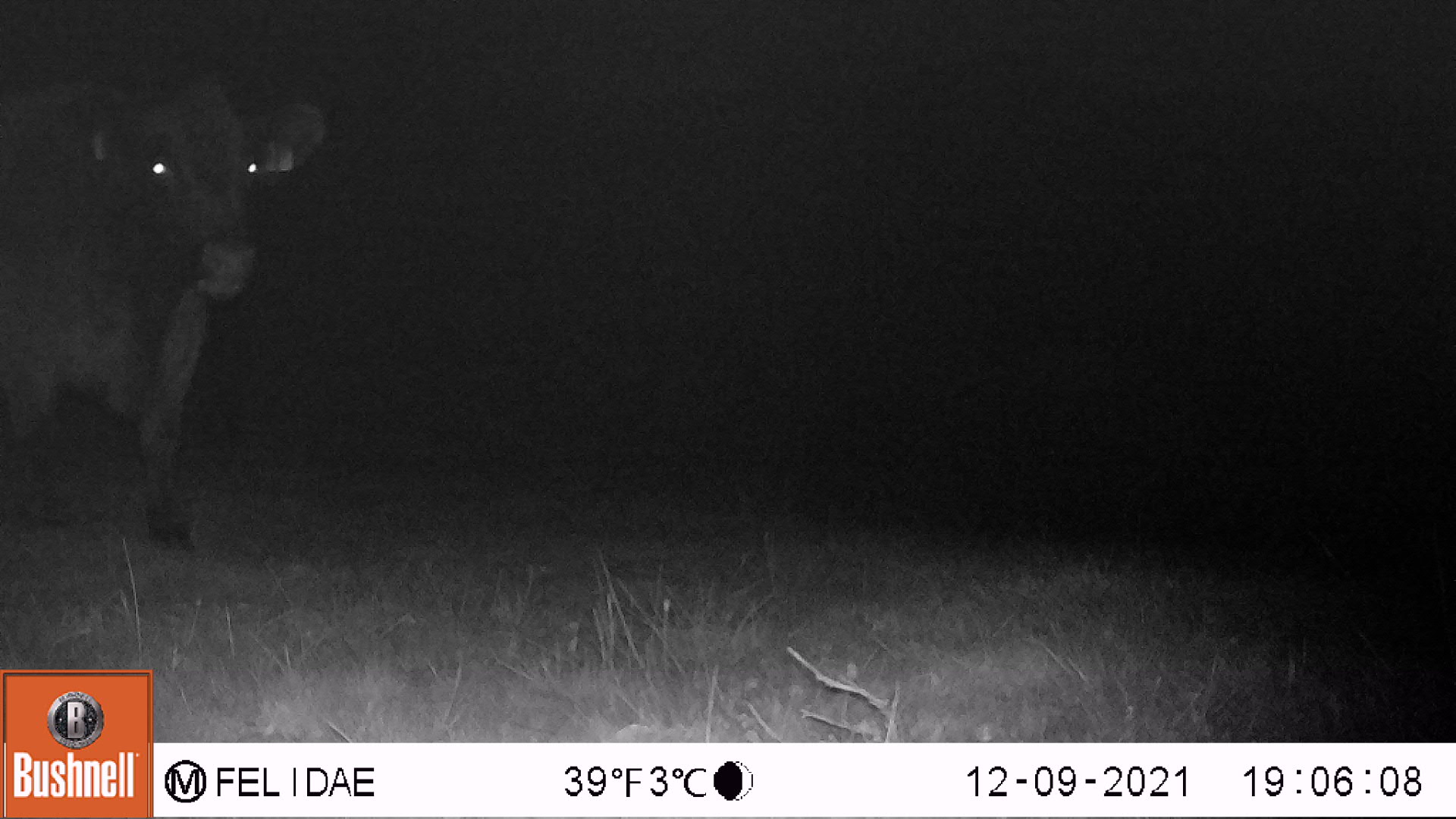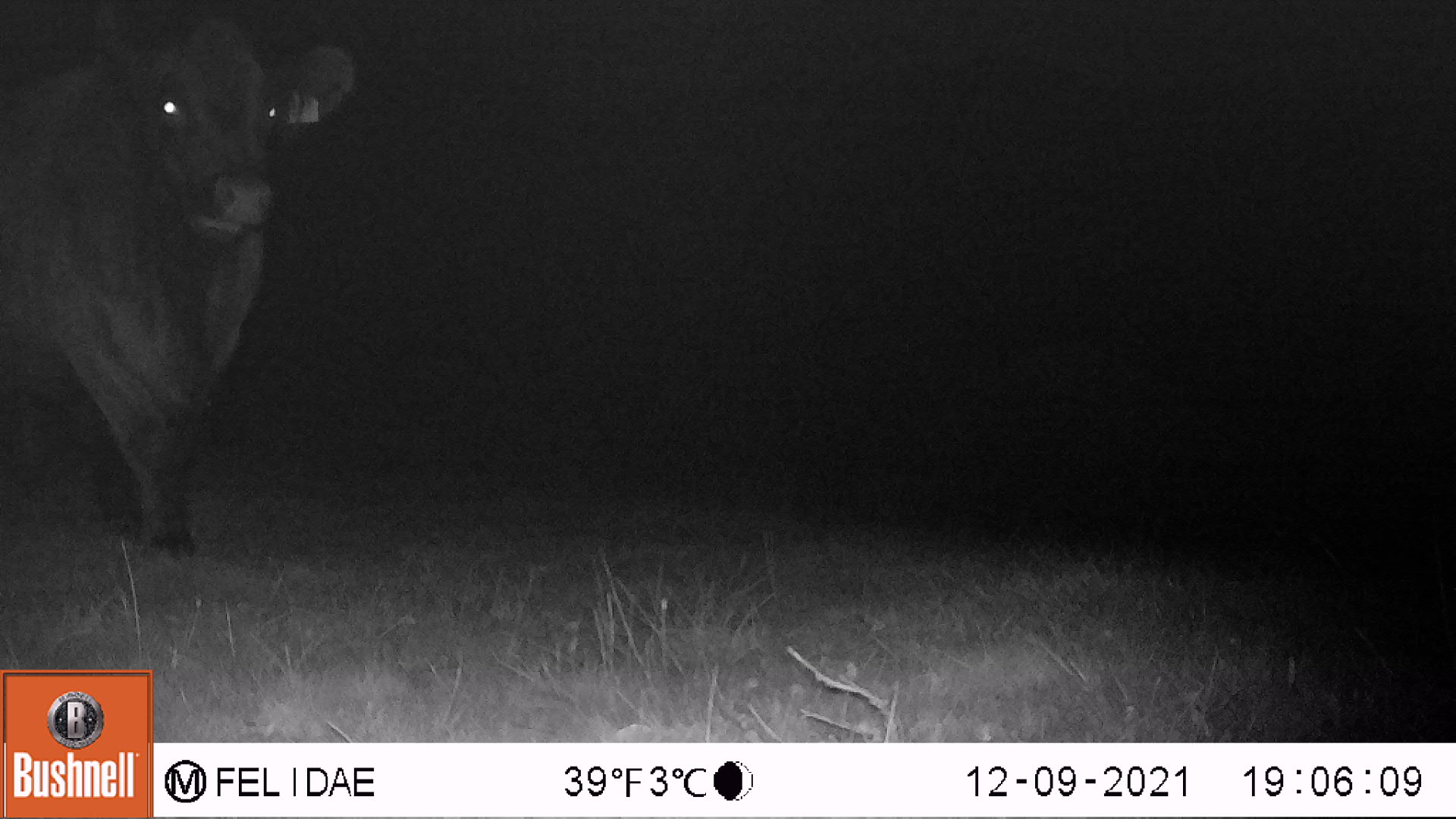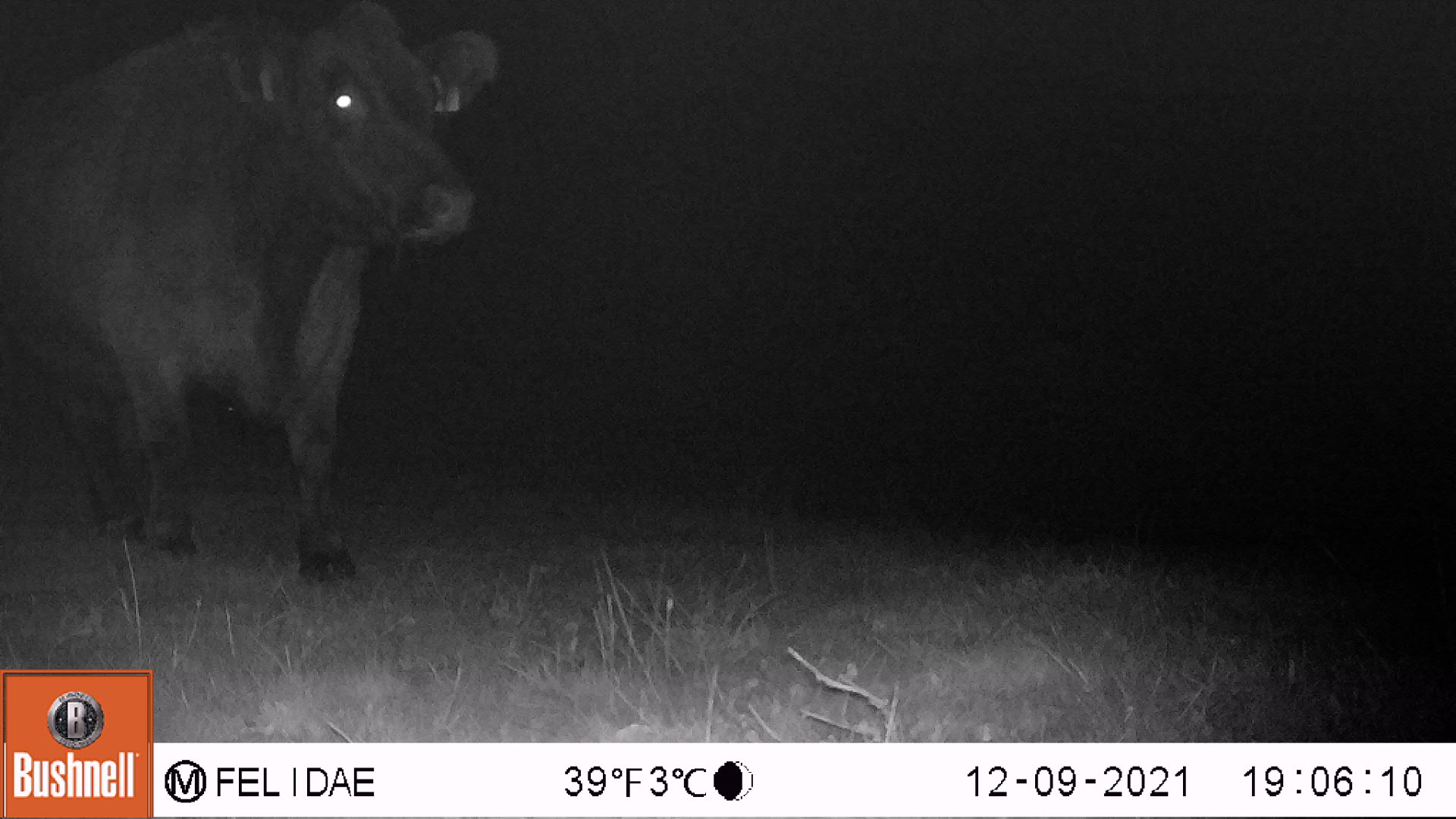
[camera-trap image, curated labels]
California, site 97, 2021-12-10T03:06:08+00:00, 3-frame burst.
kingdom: Animalia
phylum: Chordata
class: Mammalia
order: Artiodactyla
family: Bovidae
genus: Bos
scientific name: Bos taurus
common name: domestic cattle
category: cattle